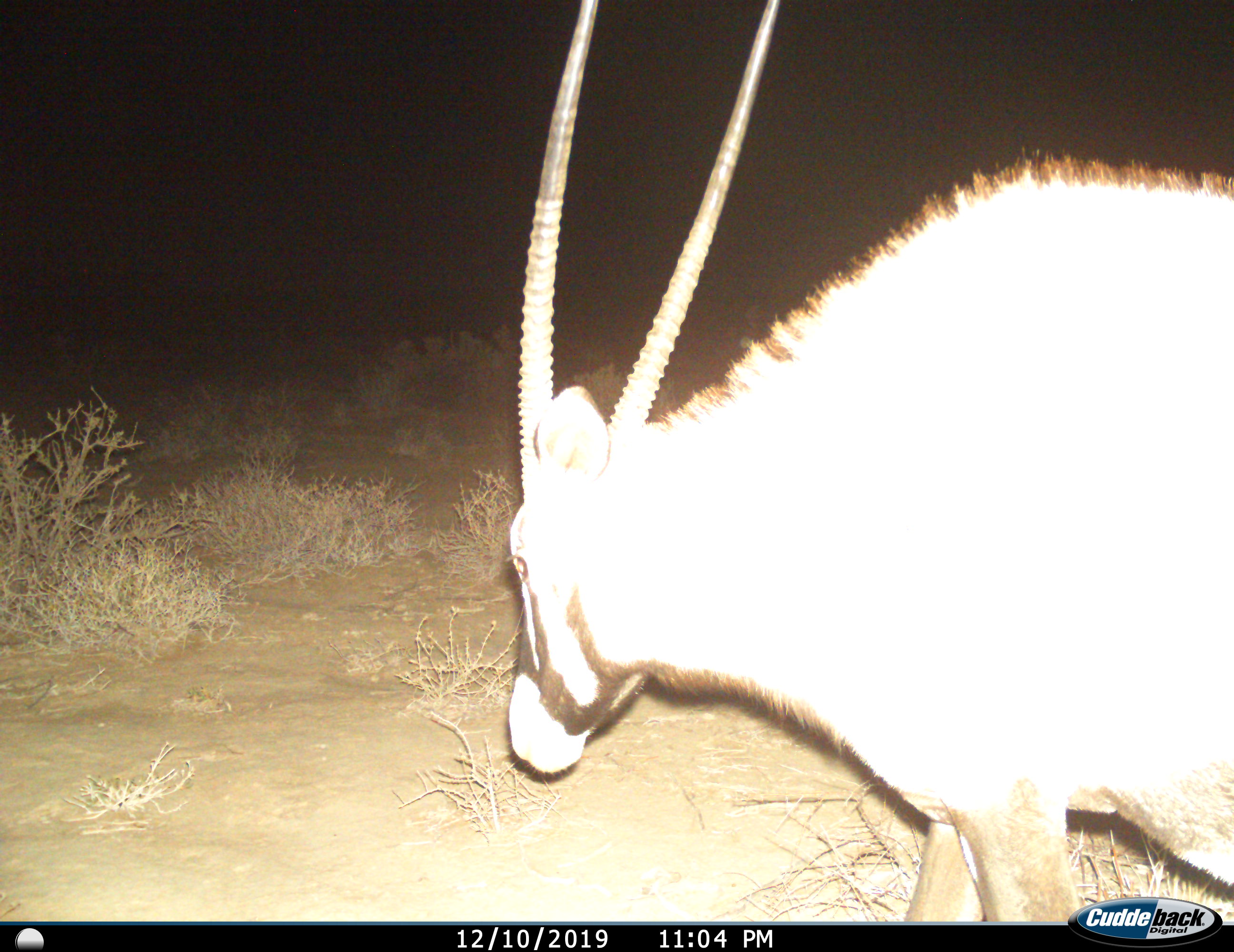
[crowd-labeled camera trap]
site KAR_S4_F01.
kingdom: Animalia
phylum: Chordata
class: Mammalia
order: Artiodactyla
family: Bovidae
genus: Oryx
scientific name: Oryx gazella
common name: gemsbok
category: oryx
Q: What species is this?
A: Oryx (gemsbok) (Oryx gazella).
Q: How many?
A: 1.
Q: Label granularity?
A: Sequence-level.